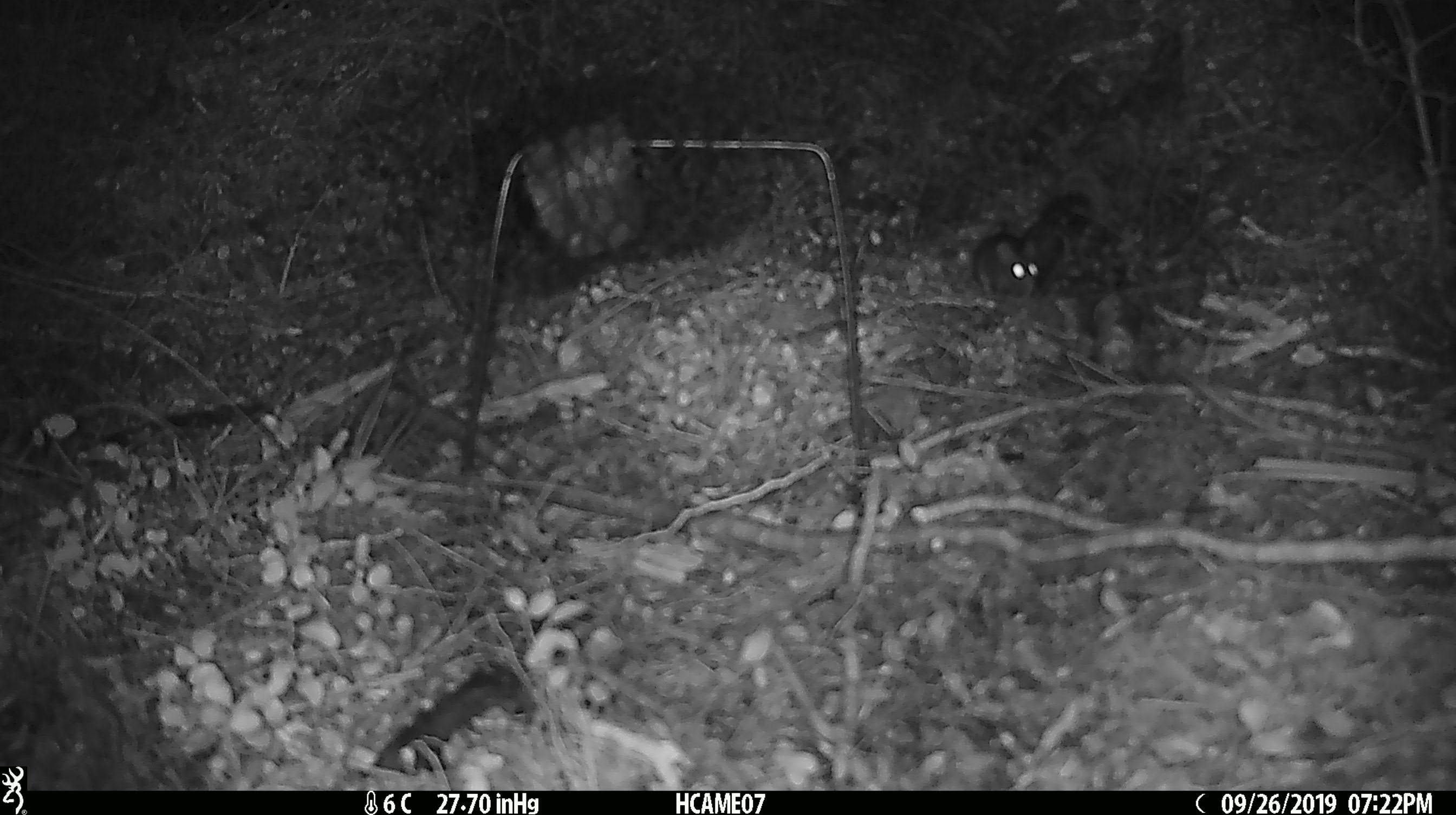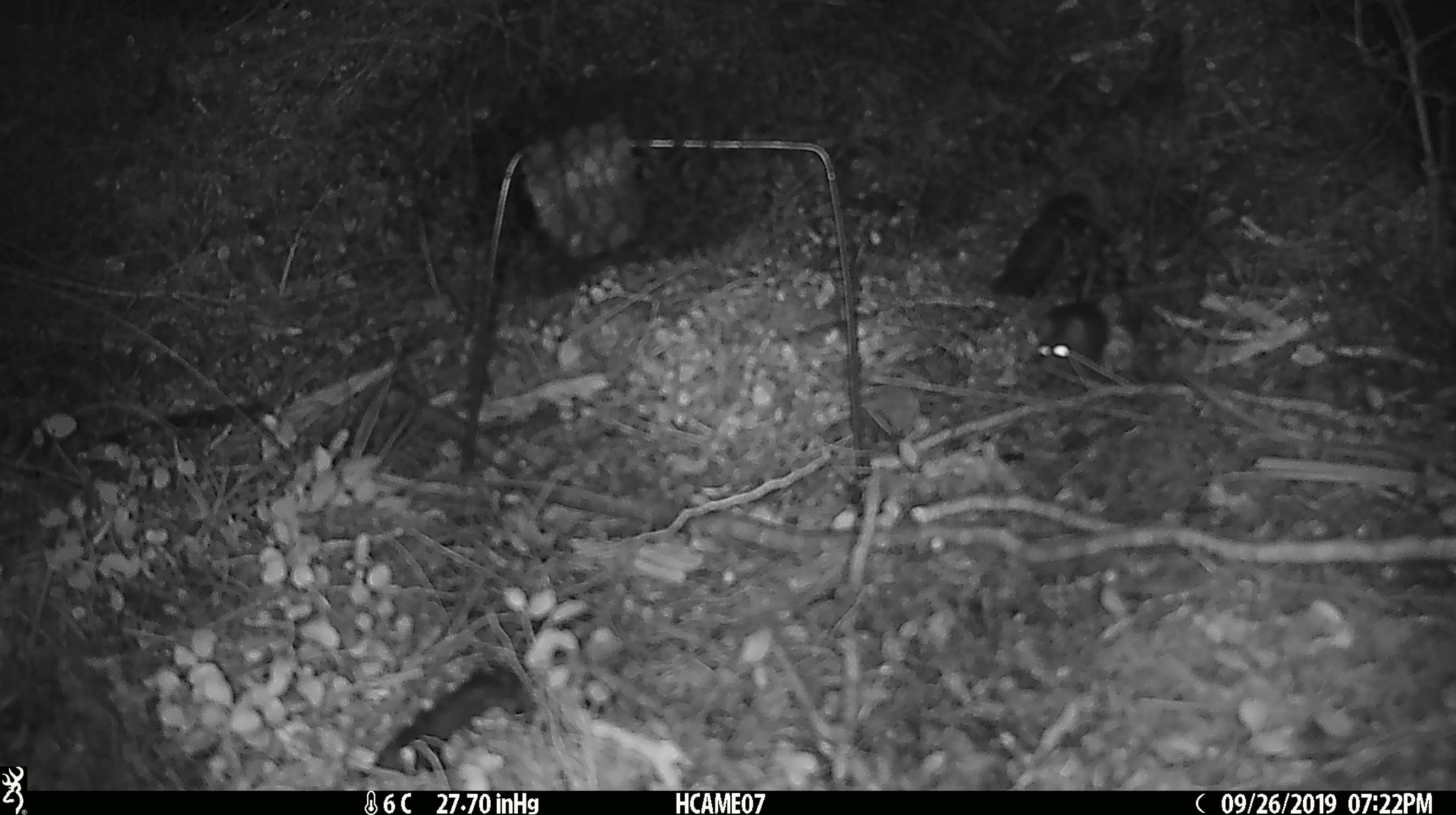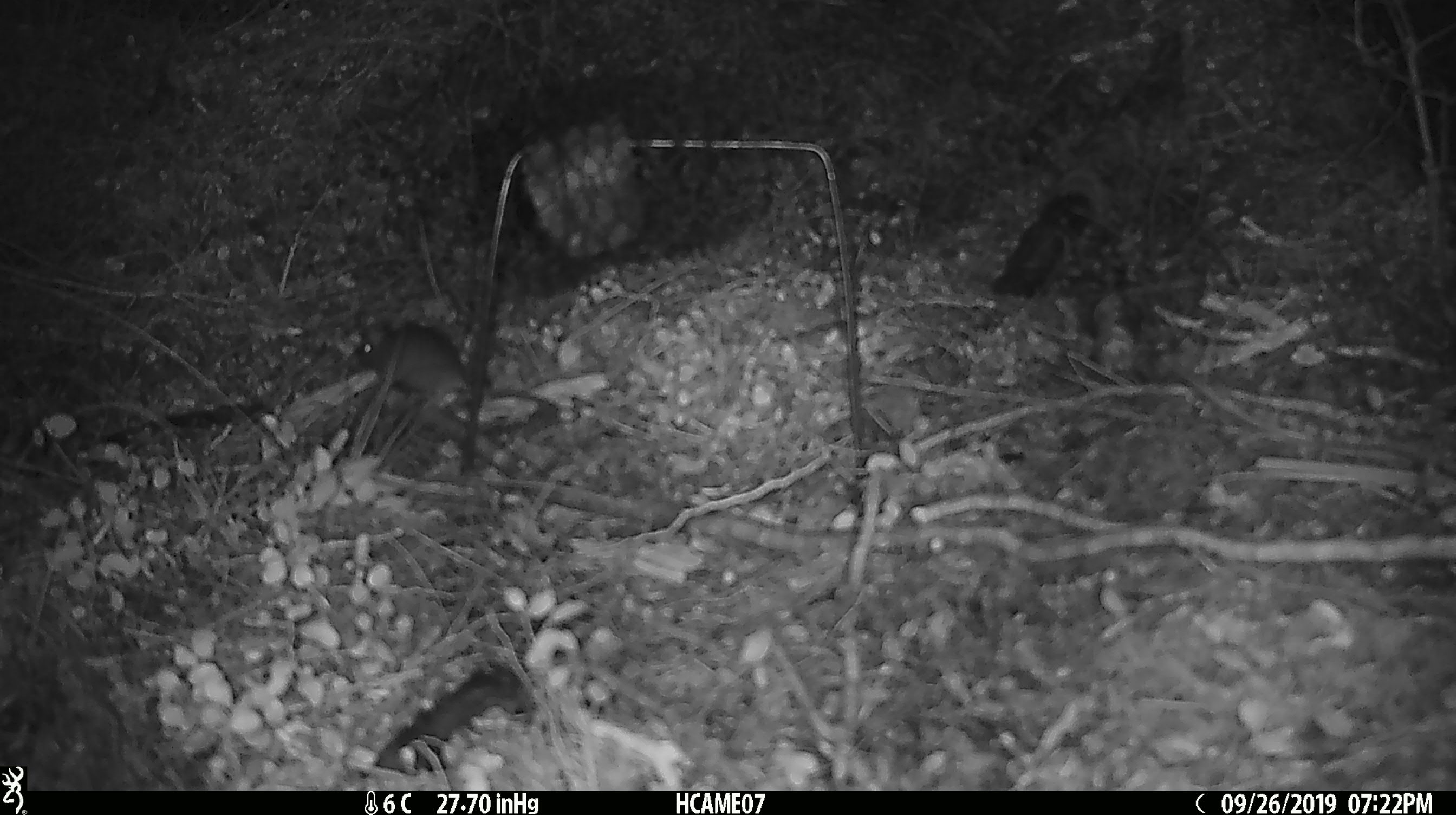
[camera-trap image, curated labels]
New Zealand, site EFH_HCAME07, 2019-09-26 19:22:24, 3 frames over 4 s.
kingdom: Animalia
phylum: Chordata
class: Mammalia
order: Rodentia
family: Muridae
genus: Mus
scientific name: Mus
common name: mouse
Mouse (Mus).